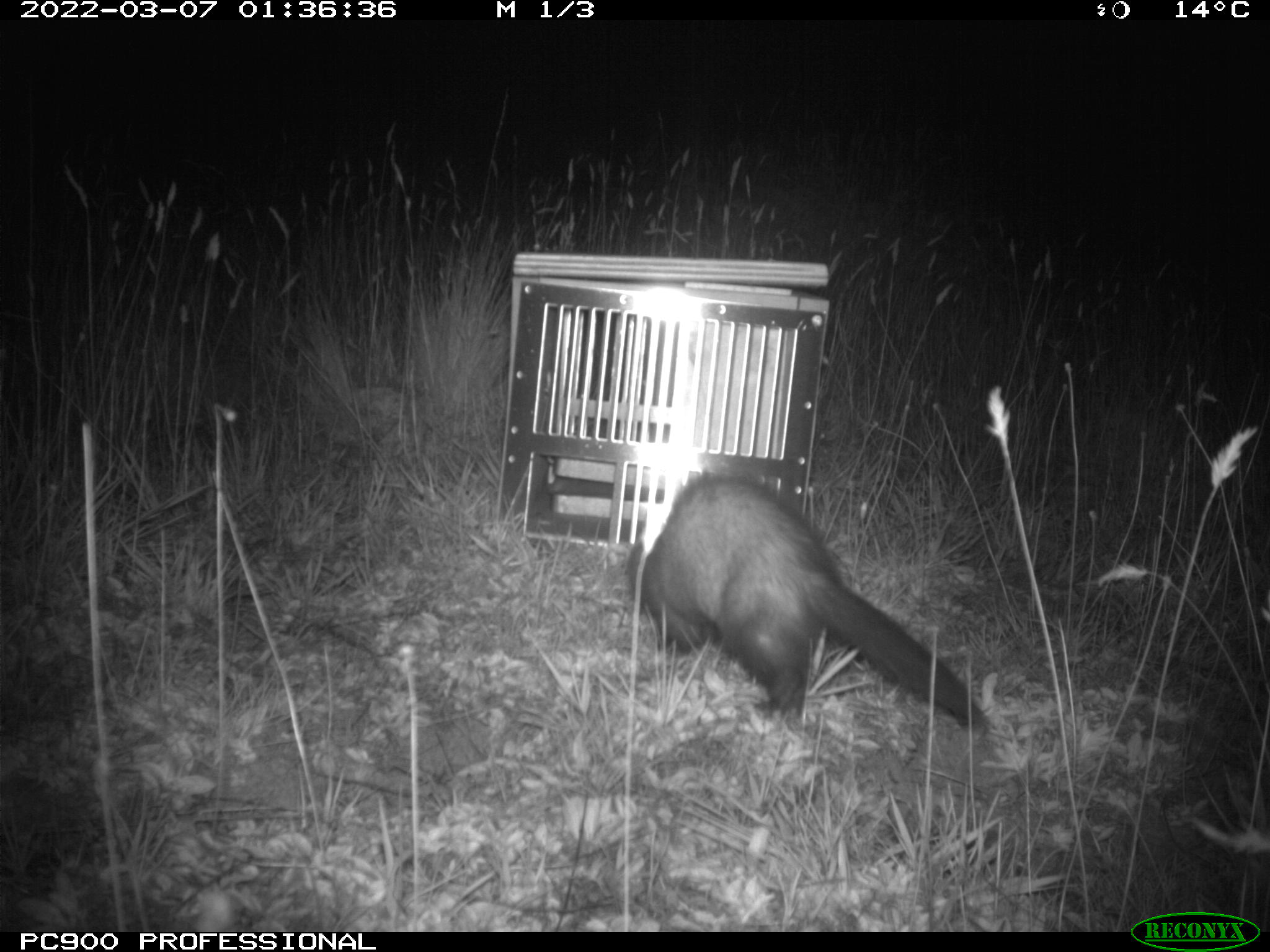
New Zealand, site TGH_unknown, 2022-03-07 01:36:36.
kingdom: Animalia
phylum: Chordata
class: Mammalia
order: Carnivora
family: Mustelidae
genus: Mustela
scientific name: Mustela furo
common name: ferret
Ferret (Mustela furo).